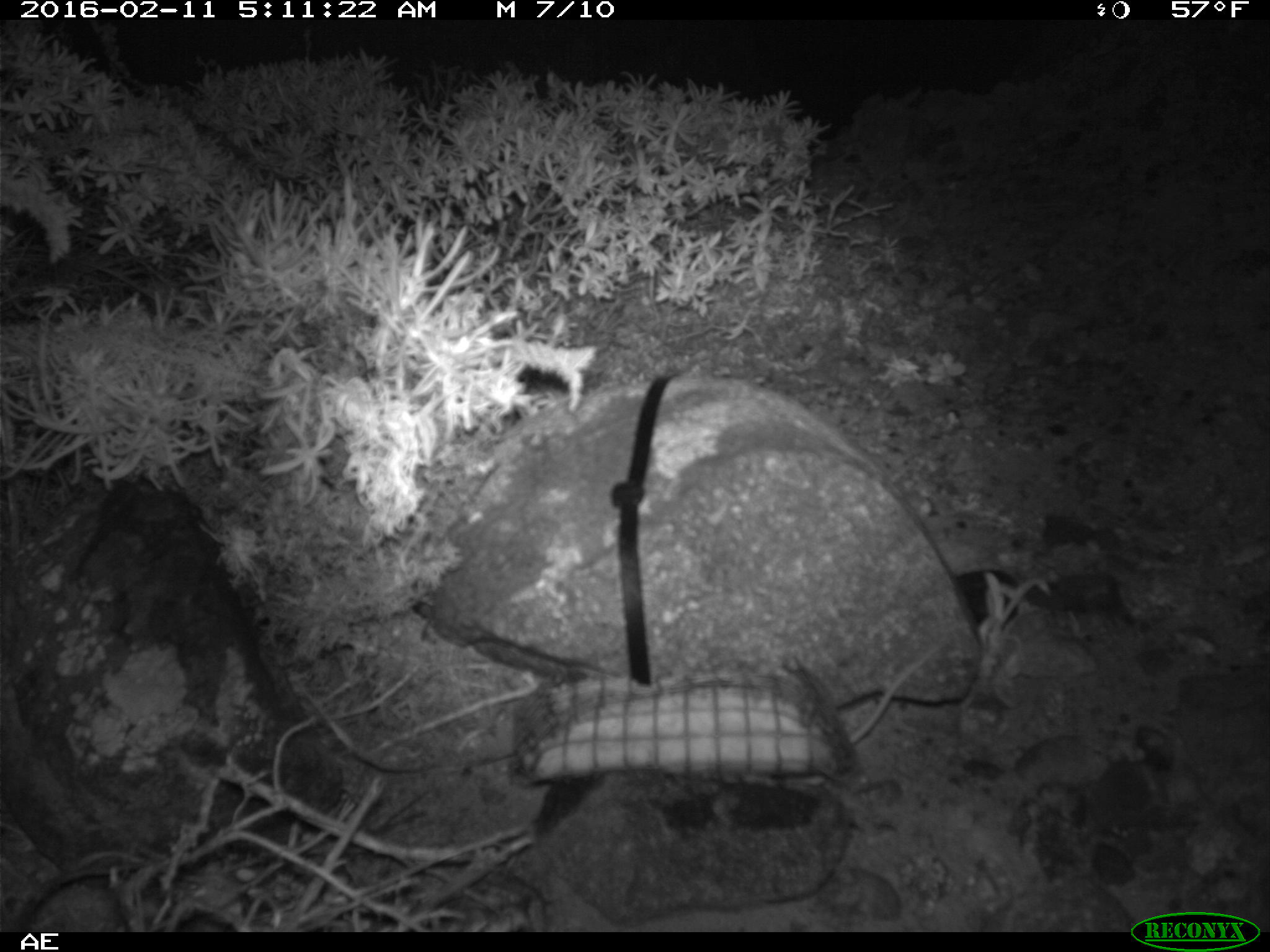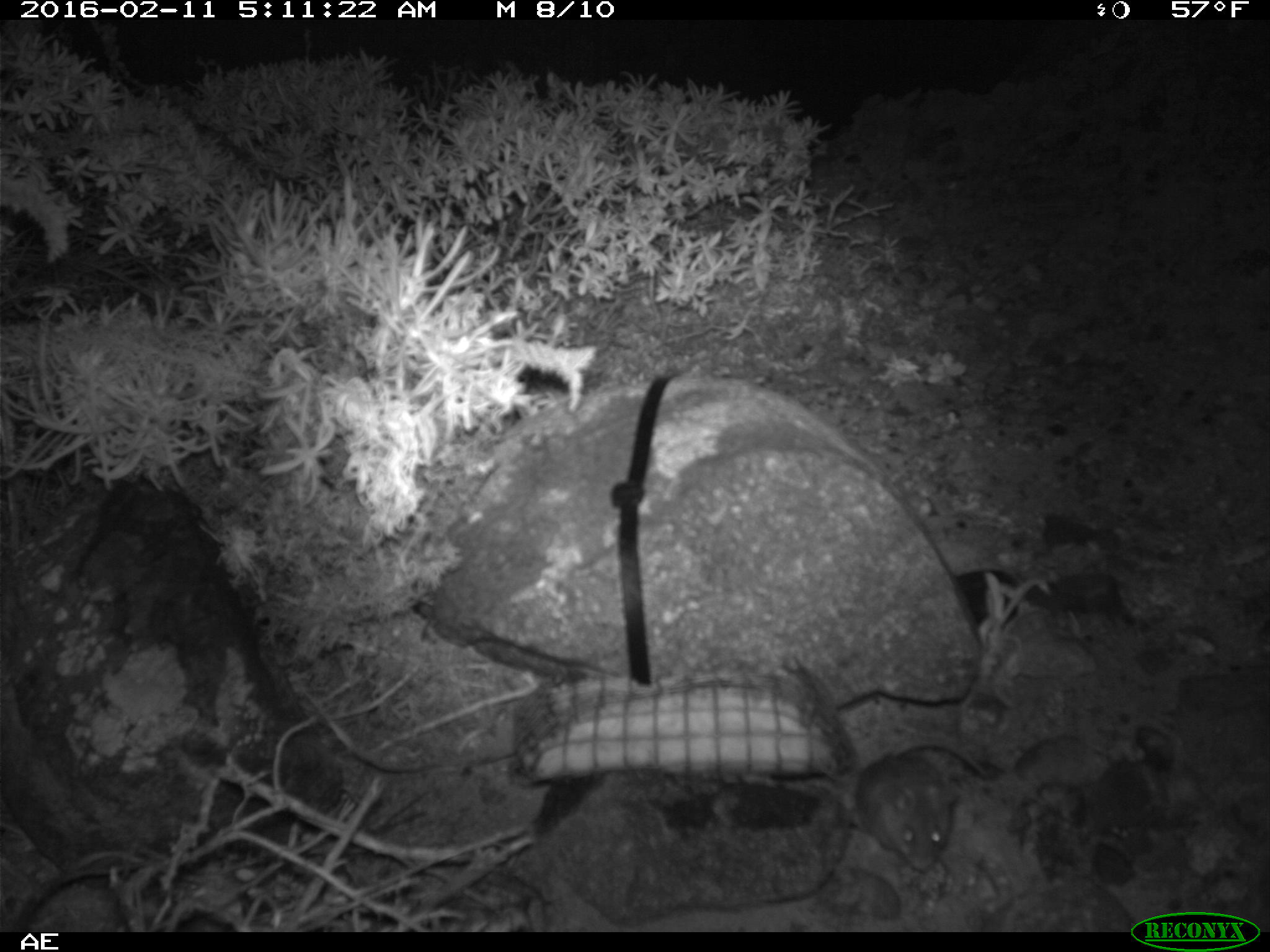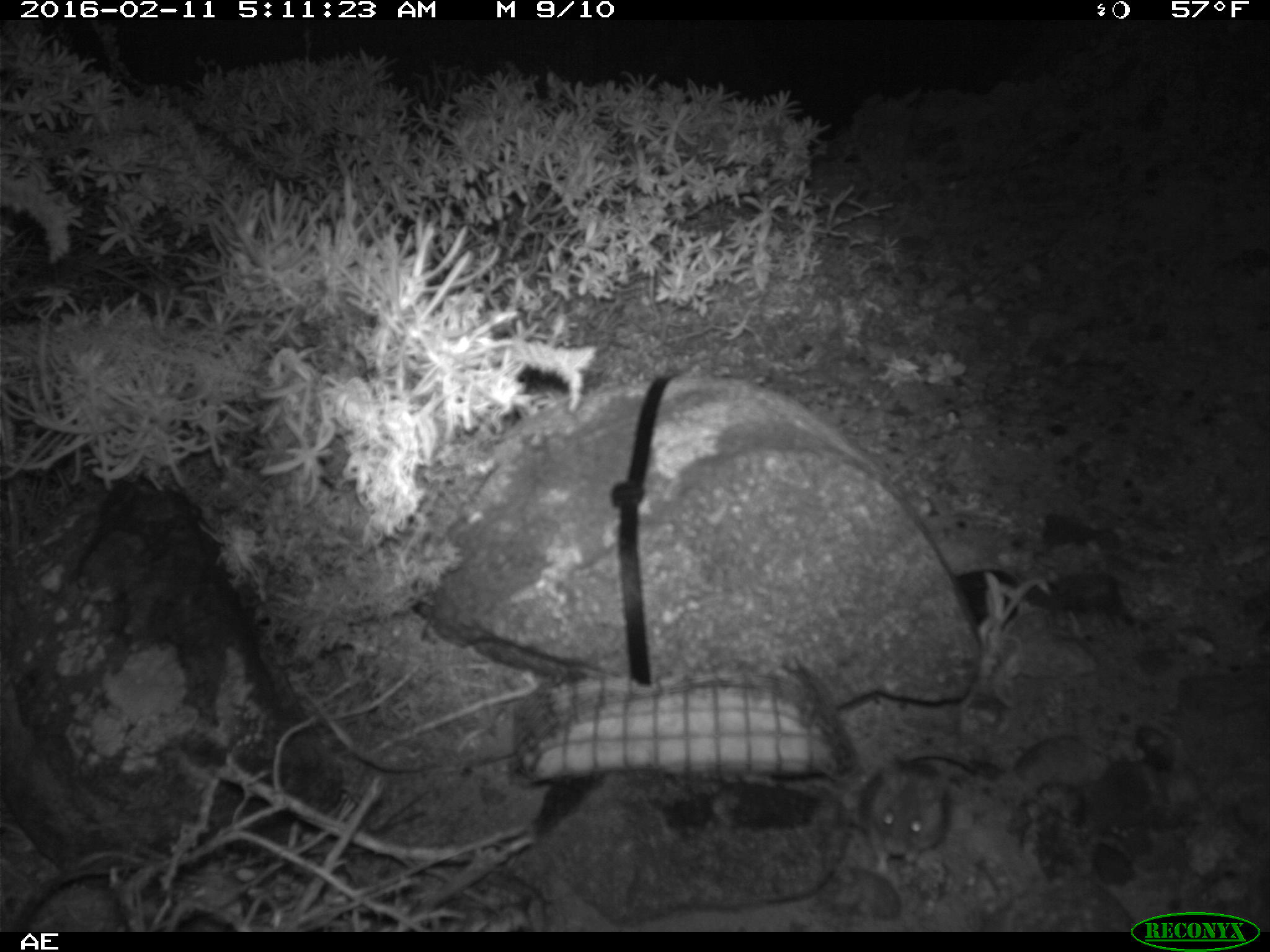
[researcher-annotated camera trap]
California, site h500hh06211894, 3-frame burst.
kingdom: Animalia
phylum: Chordata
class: Mammalia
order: Rodentia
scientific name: Rodentia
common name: rodent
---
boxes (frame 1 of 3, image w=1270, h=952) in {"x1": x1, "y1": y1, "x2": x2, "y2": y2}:
rodent: {"x1": 847, "y1": 645, "x2": 939, "y2": 746}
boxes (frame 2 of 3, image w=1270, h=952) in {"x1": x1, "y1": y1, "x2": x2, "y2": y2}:
rodent: {"x1": 848, "y1": 743, "x2": 987, "y2": 869}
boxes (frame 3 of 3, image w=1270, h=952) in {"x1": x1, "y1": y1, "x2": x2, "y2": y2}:
rodent: {"x1": 859, "y1": 750, "x2": 982, "y2": 876}